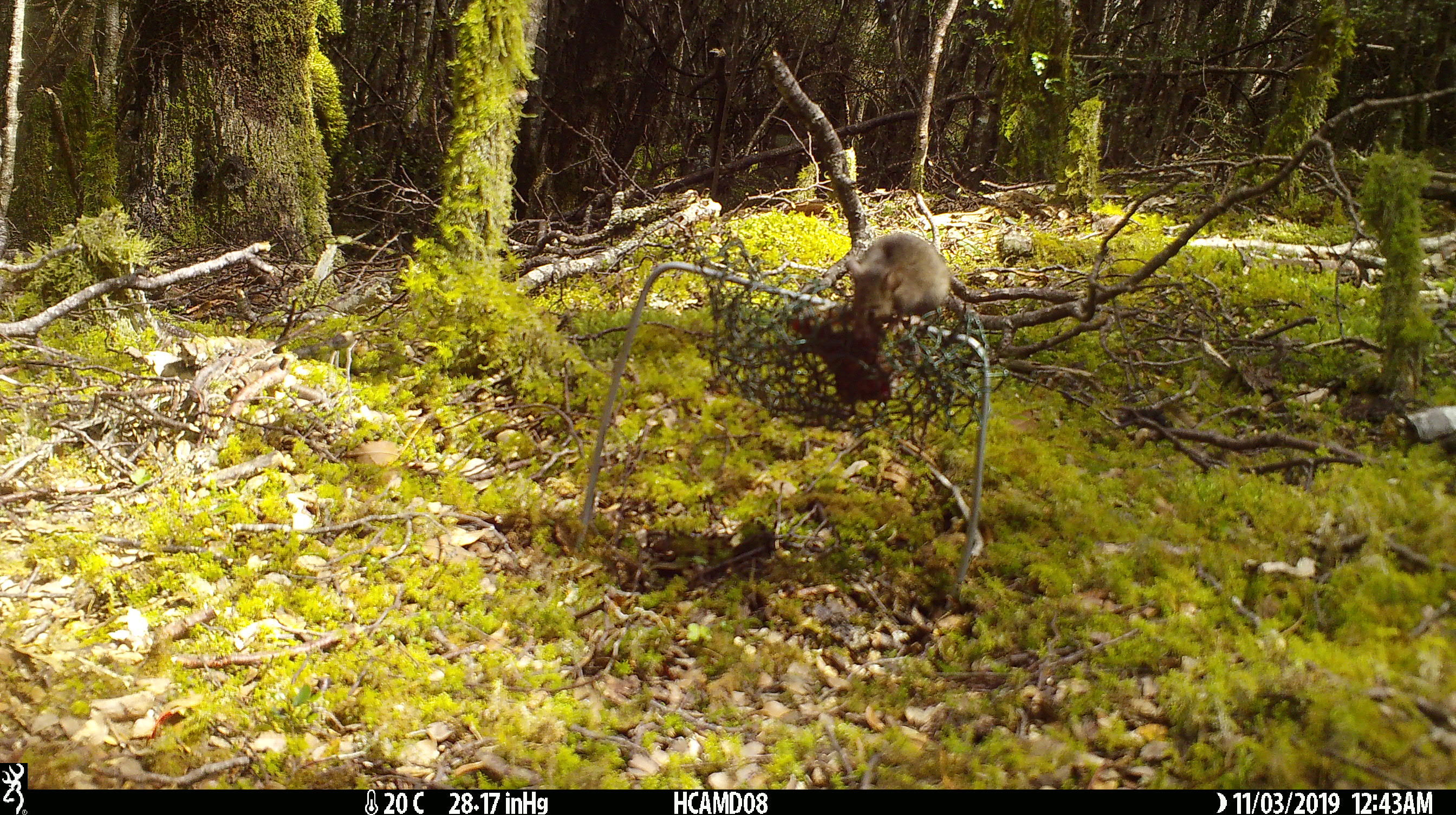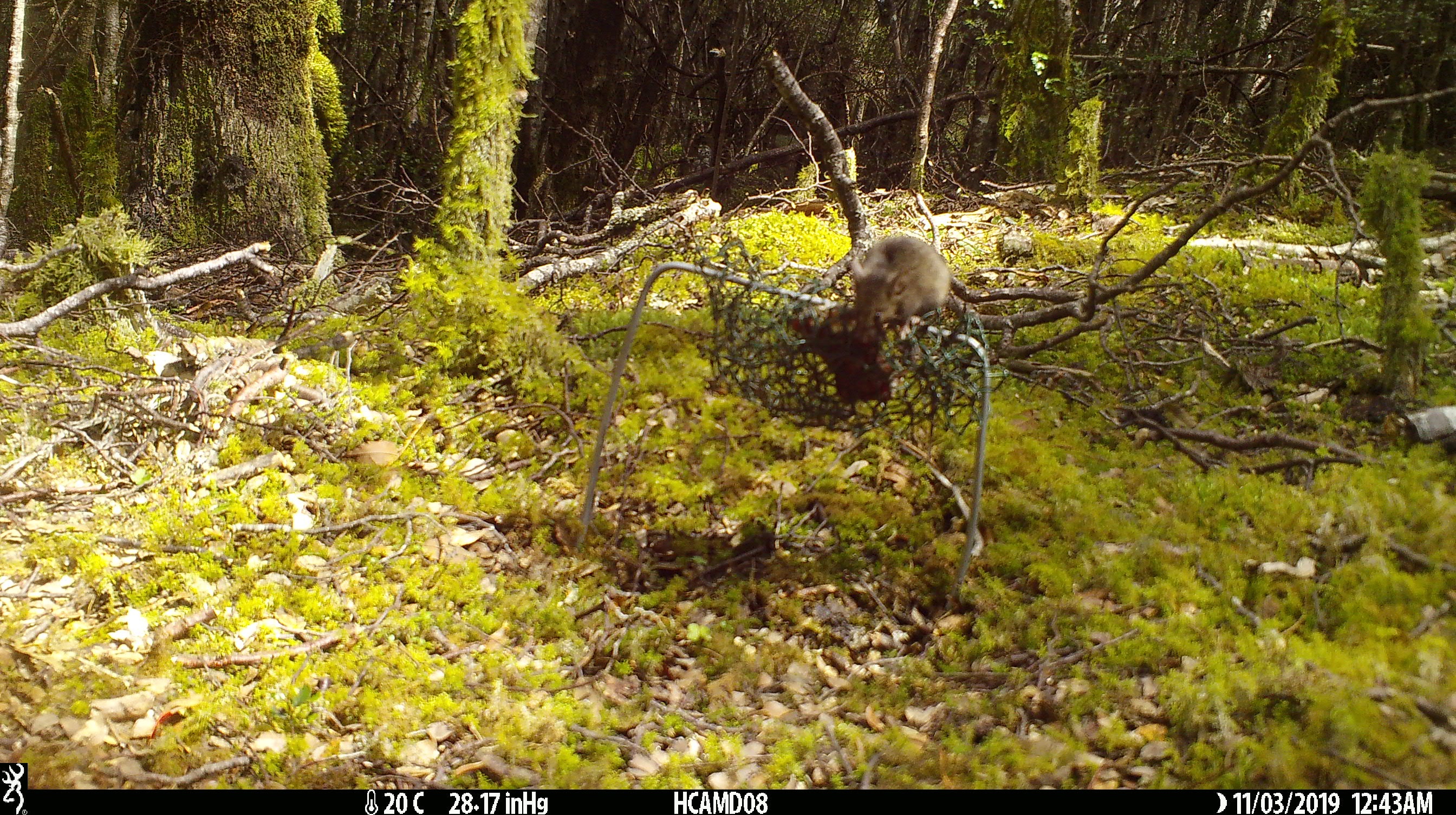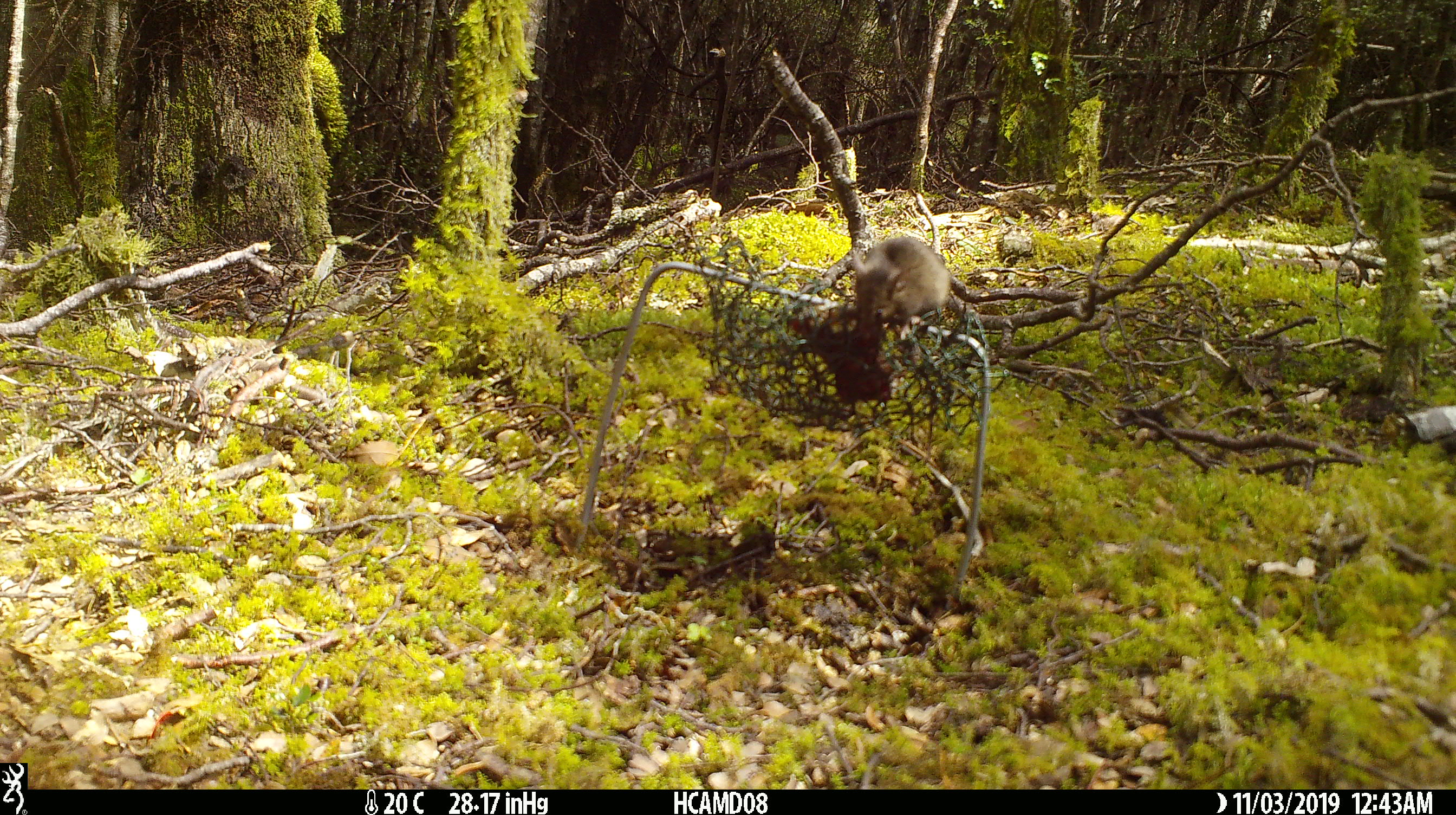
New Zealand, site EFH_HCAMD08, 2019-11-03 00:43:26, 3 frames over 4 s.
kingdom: Animalia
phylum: Chordata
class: Mammalia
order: Rodentia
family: Muridae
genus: Mus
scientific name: Mus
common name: mouse